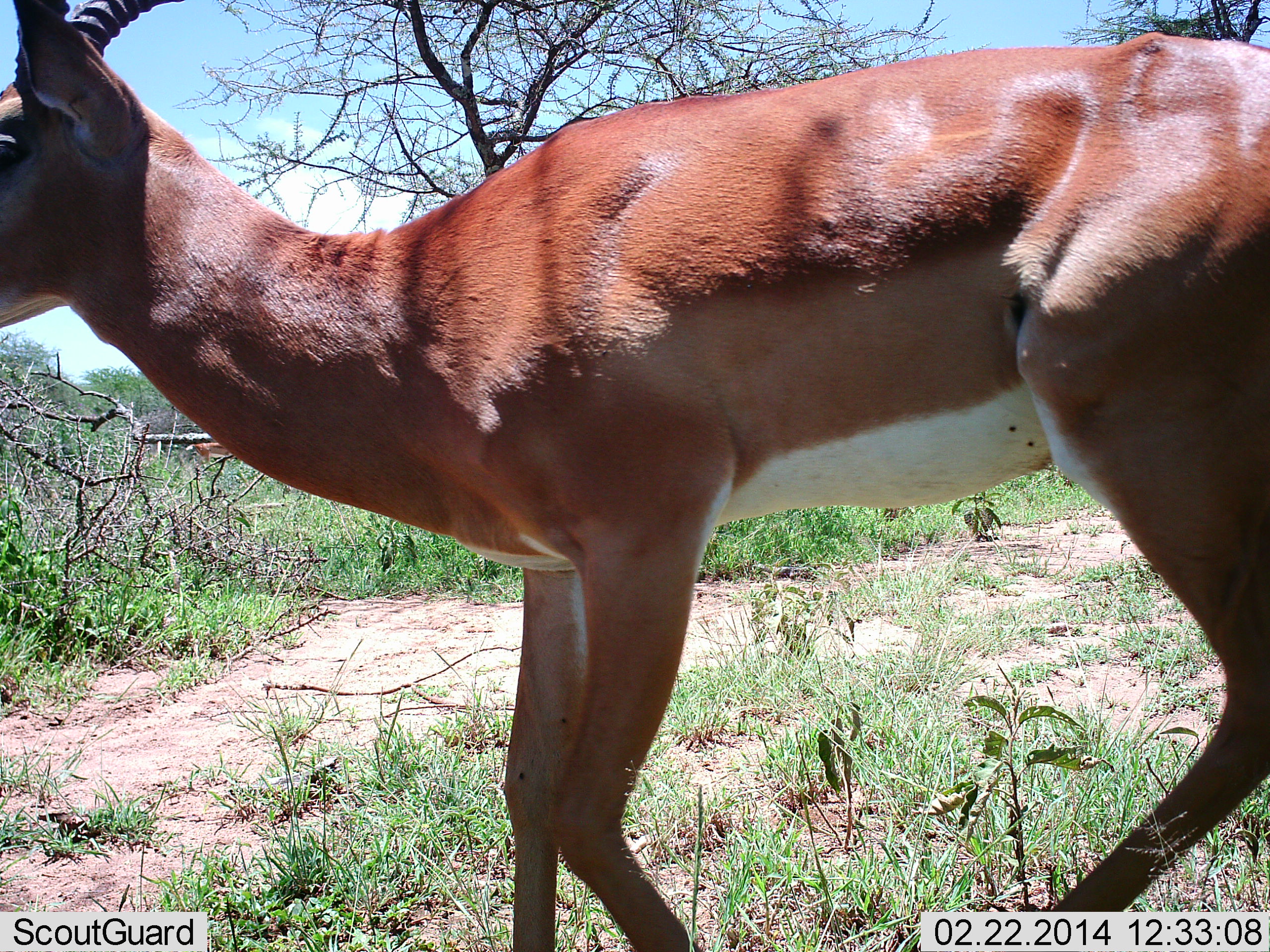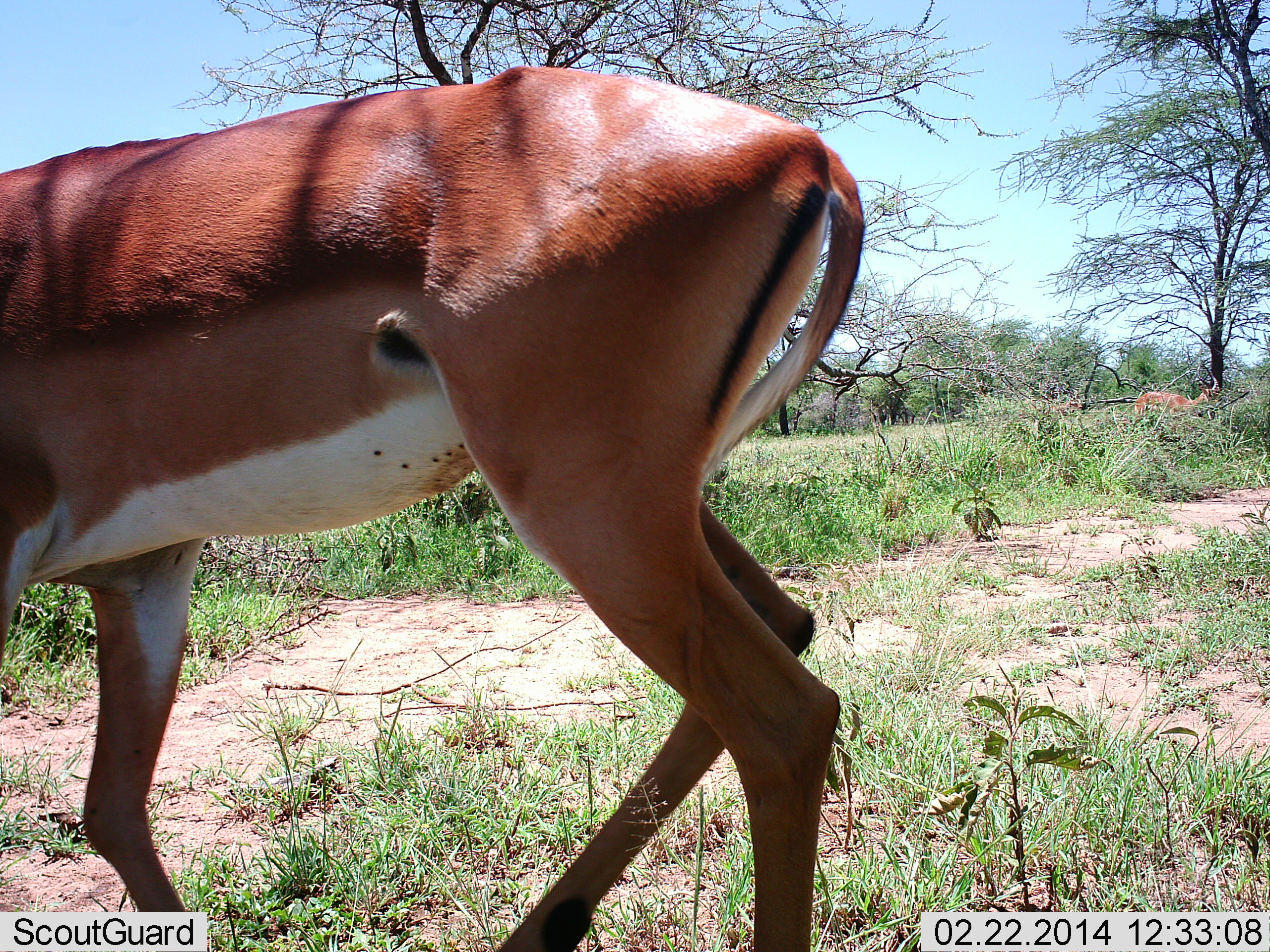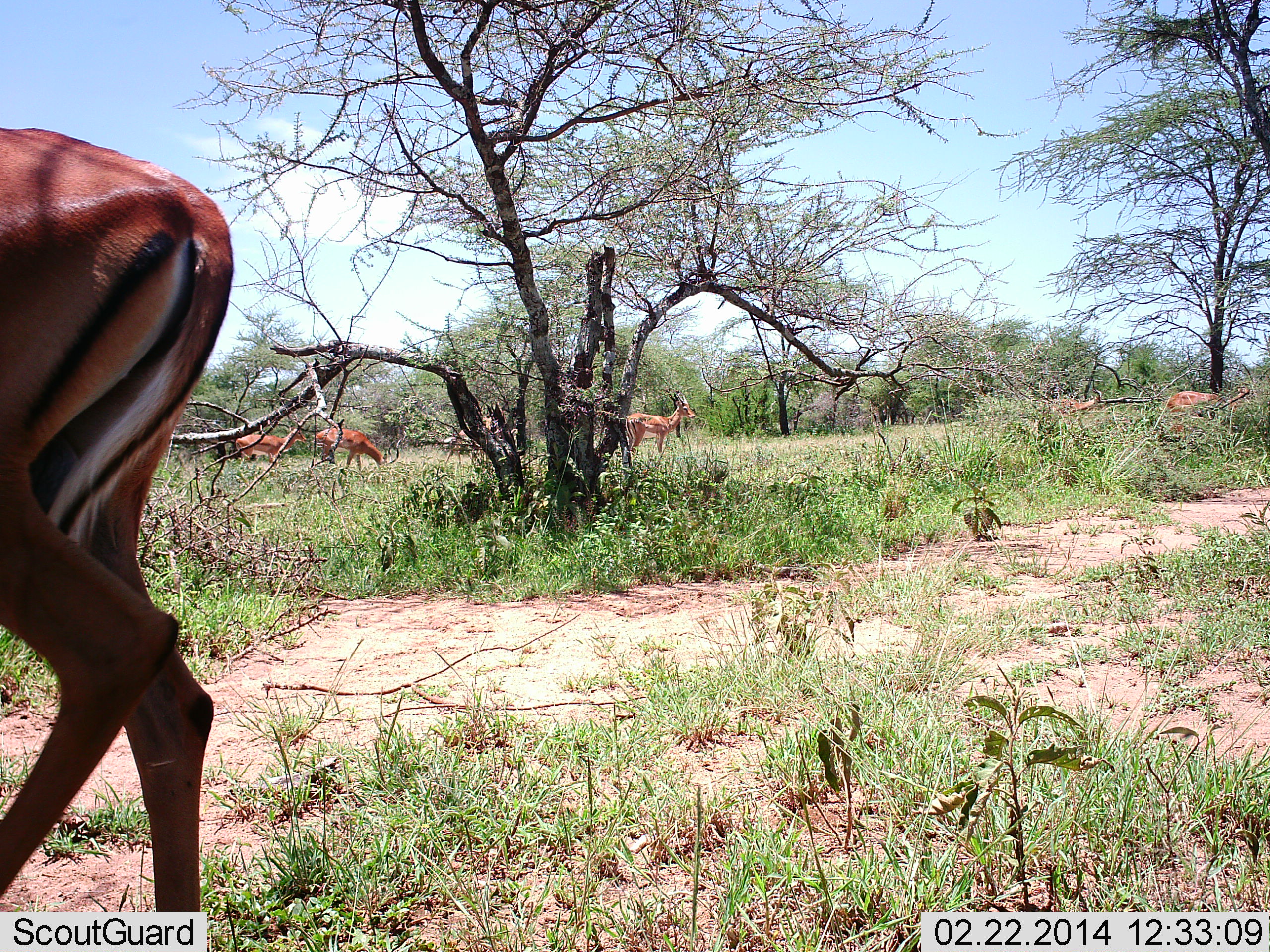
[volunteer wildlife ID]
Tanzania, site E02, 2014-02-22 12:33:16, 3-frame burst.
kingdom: Animalia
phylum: Chordata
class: Mammalia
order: Artiodactyla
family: Bovidae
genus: Aepyceros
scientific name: Aepyceros melampus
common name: impala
Impala (Aepyceros melampus), count 6. Behavior (volunteer vote fractions): standing 43%, resting 0%, moving 87%, interacting 0%. Young present (vote fraction): 0%. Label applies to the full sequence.